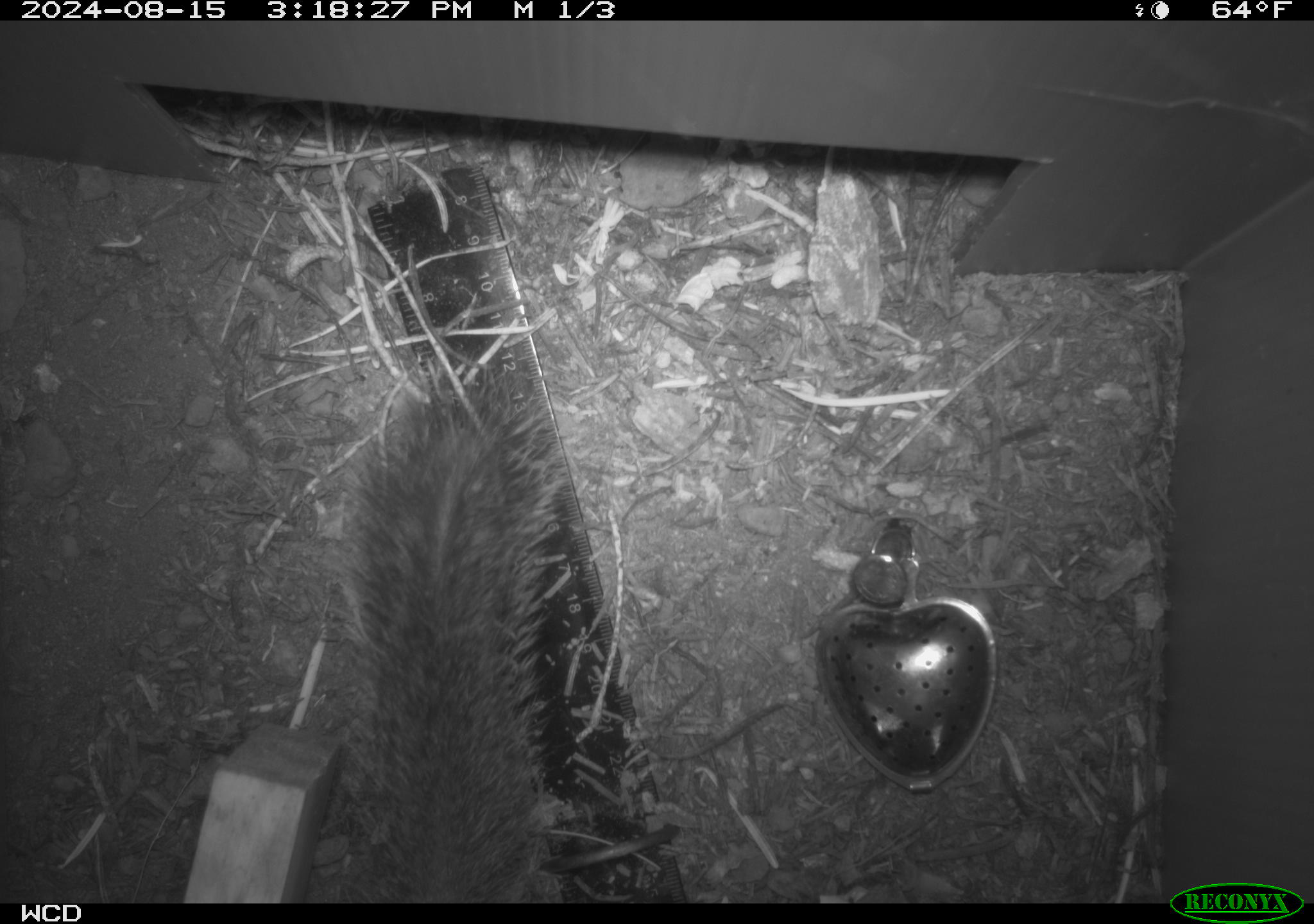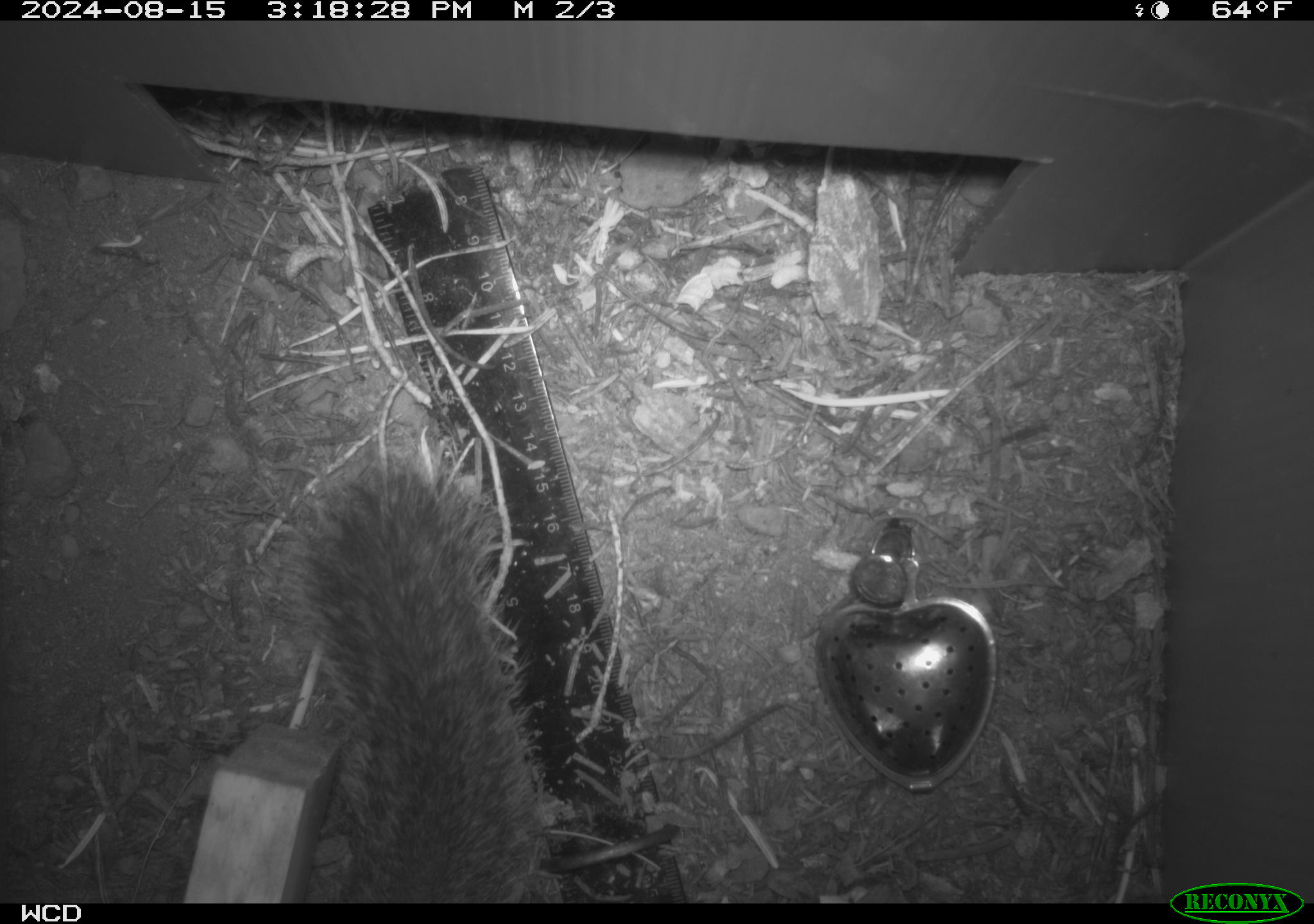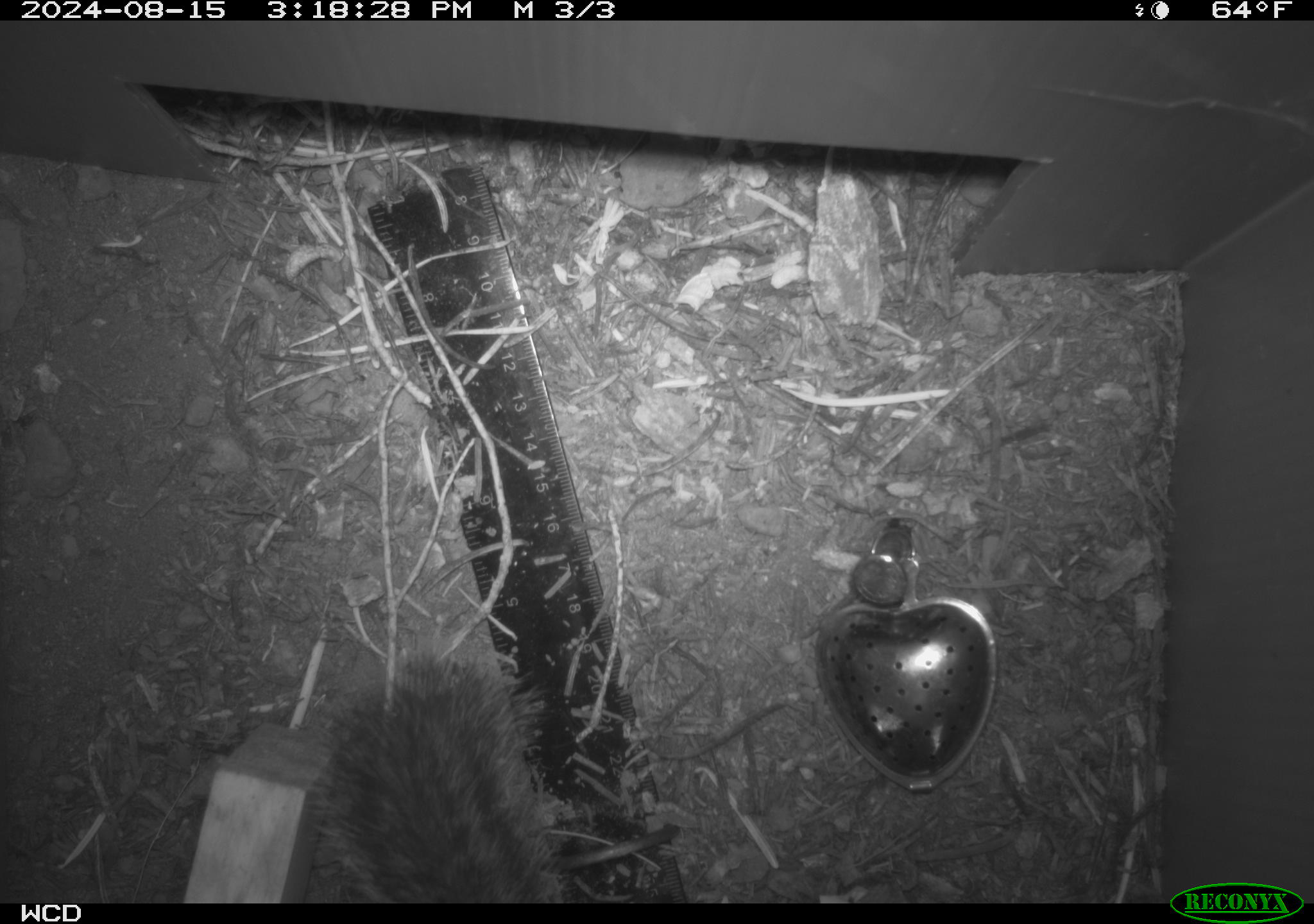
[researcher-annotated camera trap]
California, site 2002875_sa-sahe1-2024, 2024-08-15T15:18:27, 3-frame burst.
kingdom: Animalia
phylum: Chordata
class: Mammalia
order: Rodentia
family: Sciuridae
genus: Otospermophilus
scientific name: Otospermophilus beecheyi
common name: california ground squirrel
California ground squirrel (Otospermophilus beecheyi).